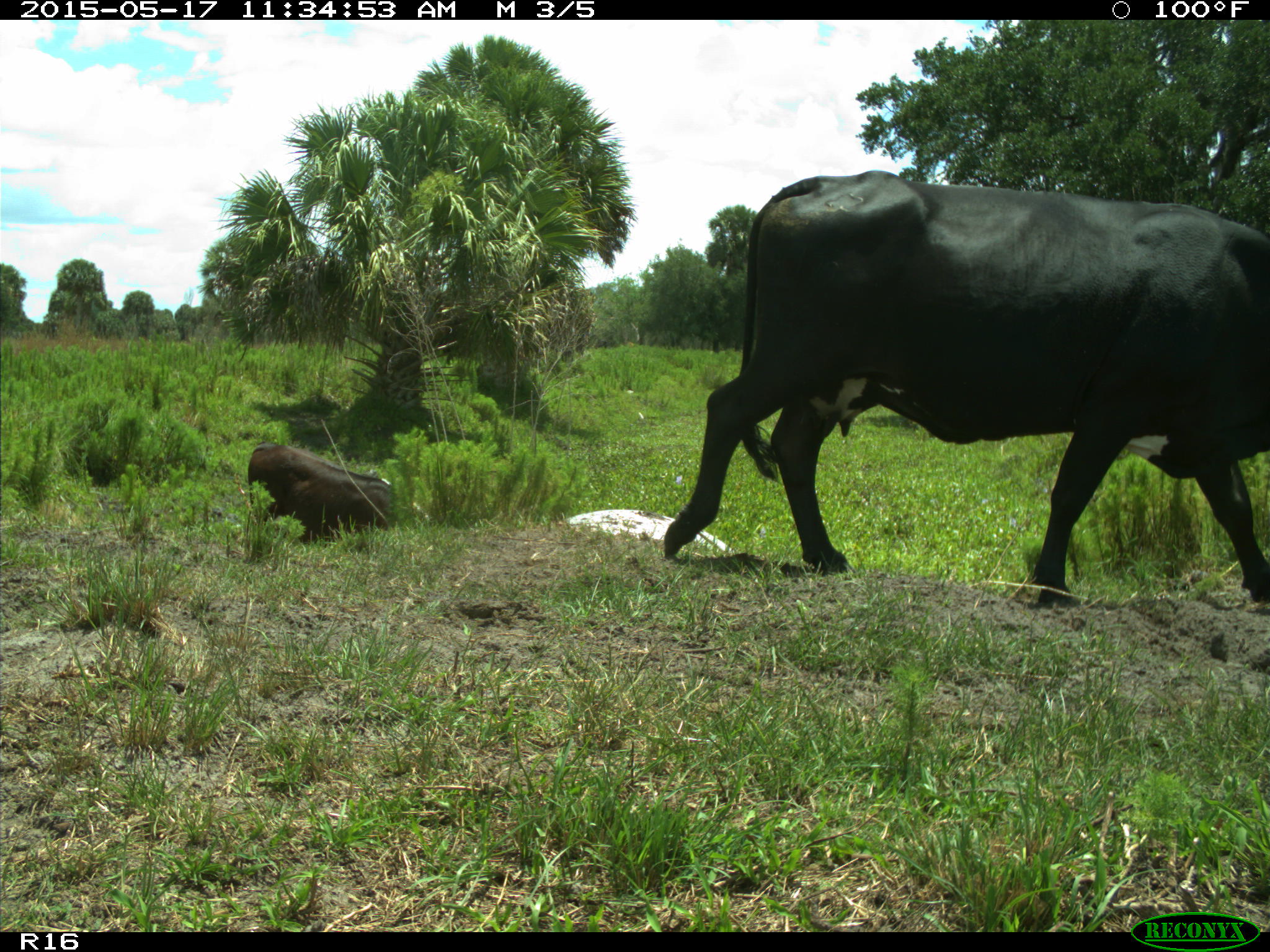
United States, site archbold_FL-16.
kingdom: Animalia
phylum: Chordata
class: Mammalia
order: Artiodactyla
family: Bovidae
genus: Bos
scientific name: Bos taurus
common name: domestic cow